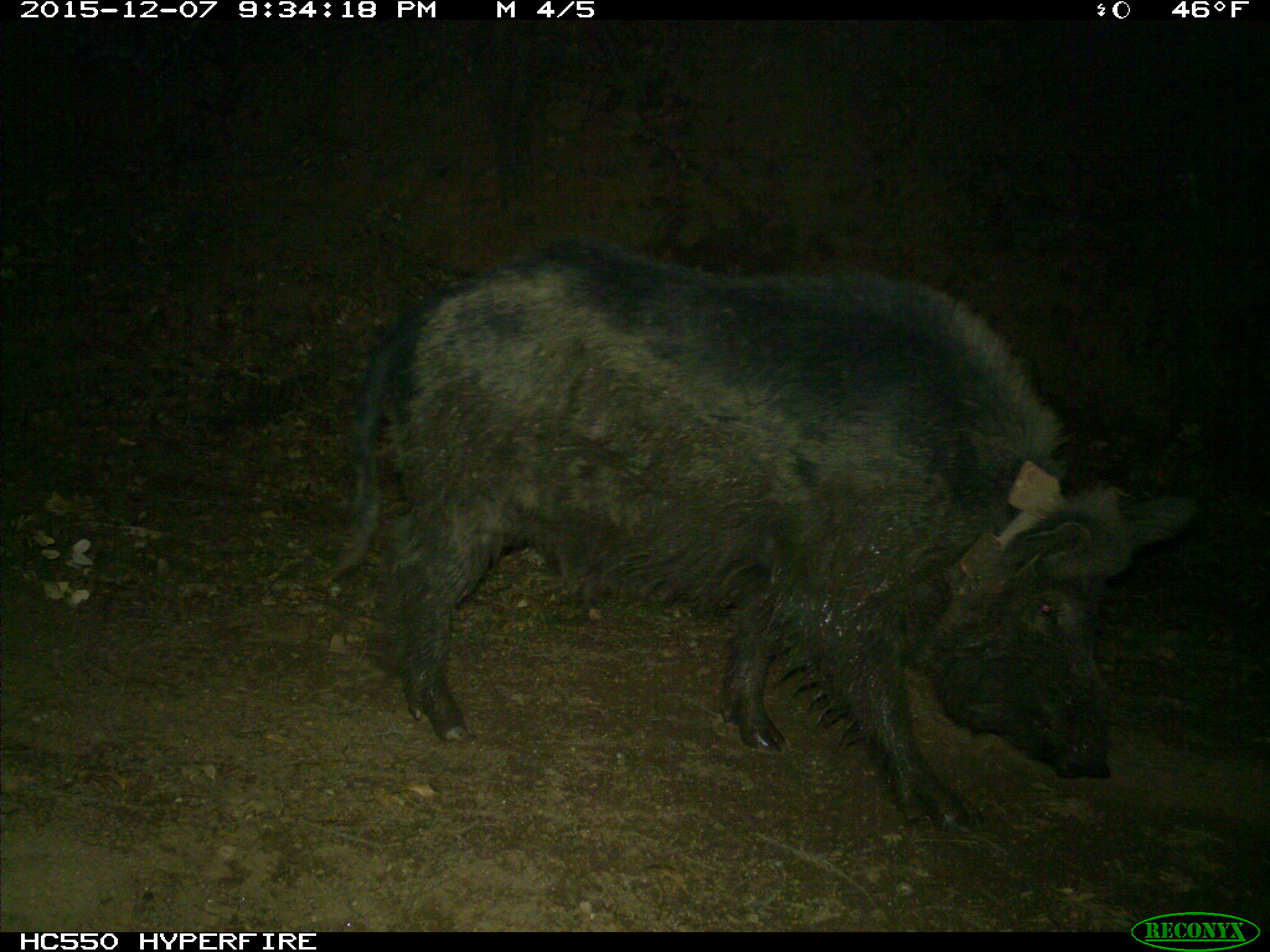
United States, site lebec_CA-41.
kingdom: Animalia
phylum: Chordata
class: Mammalia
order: Artiodactyla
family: Suidae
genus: Sus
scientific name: Sus scrofa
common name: wild boar